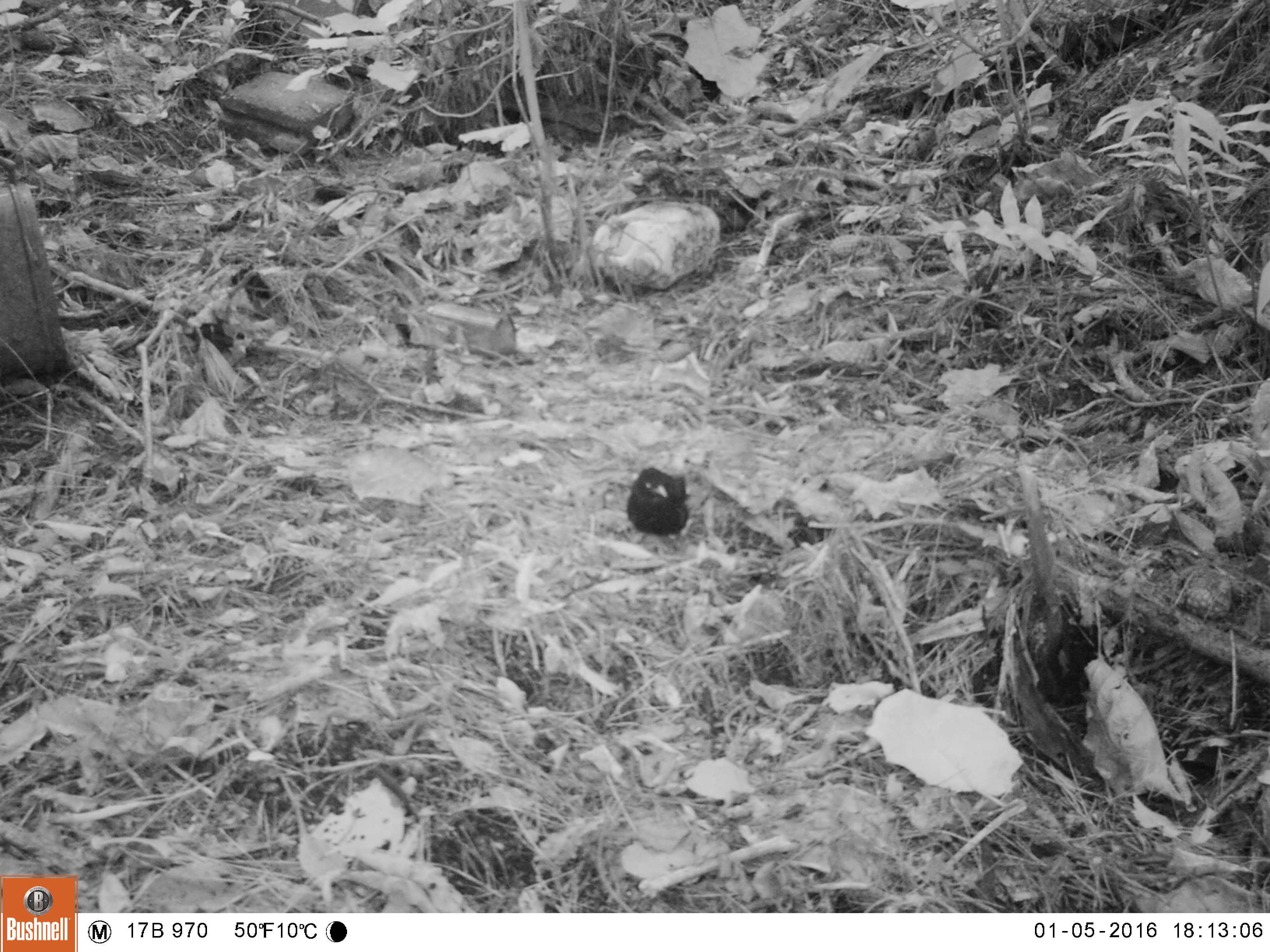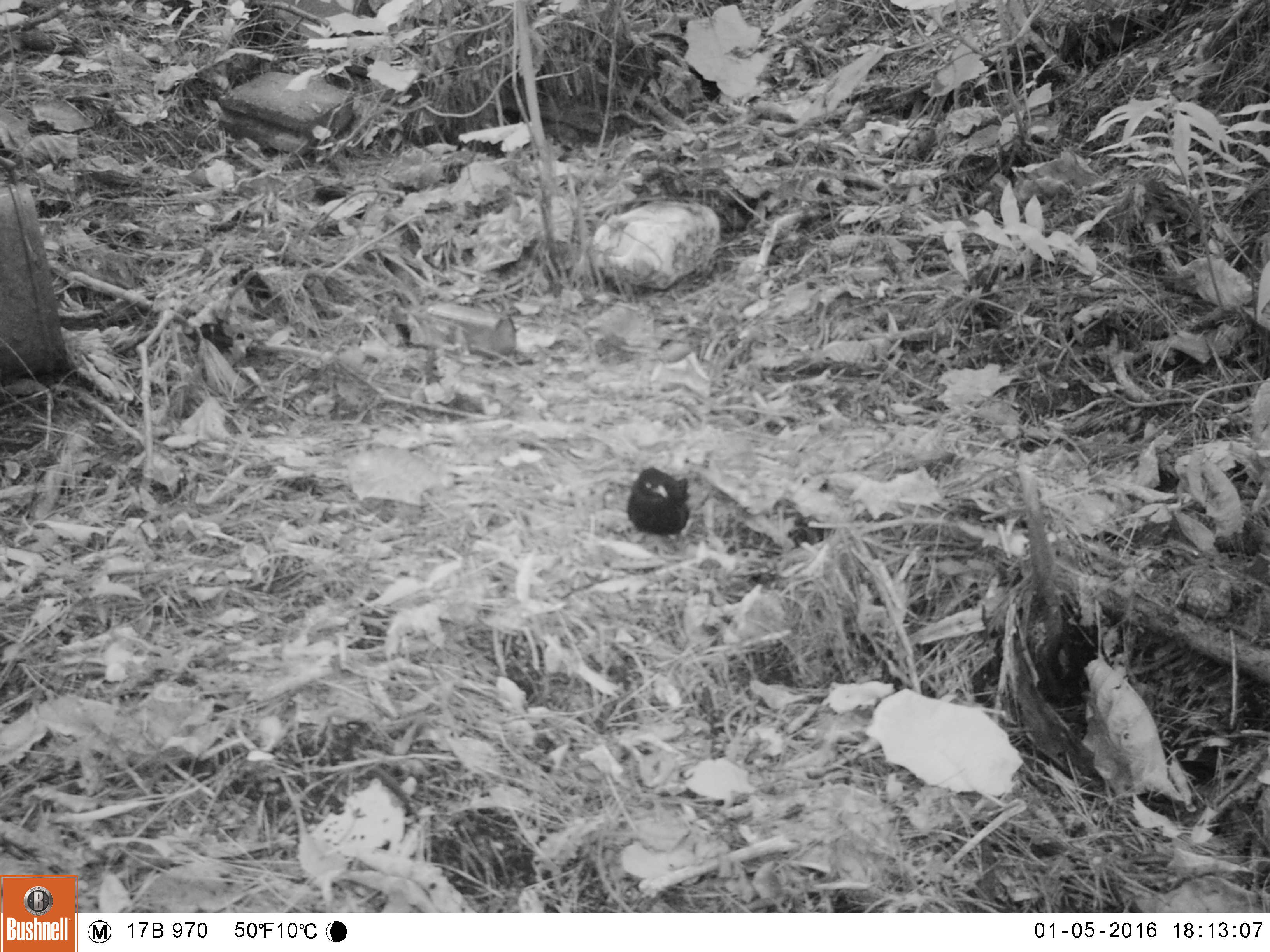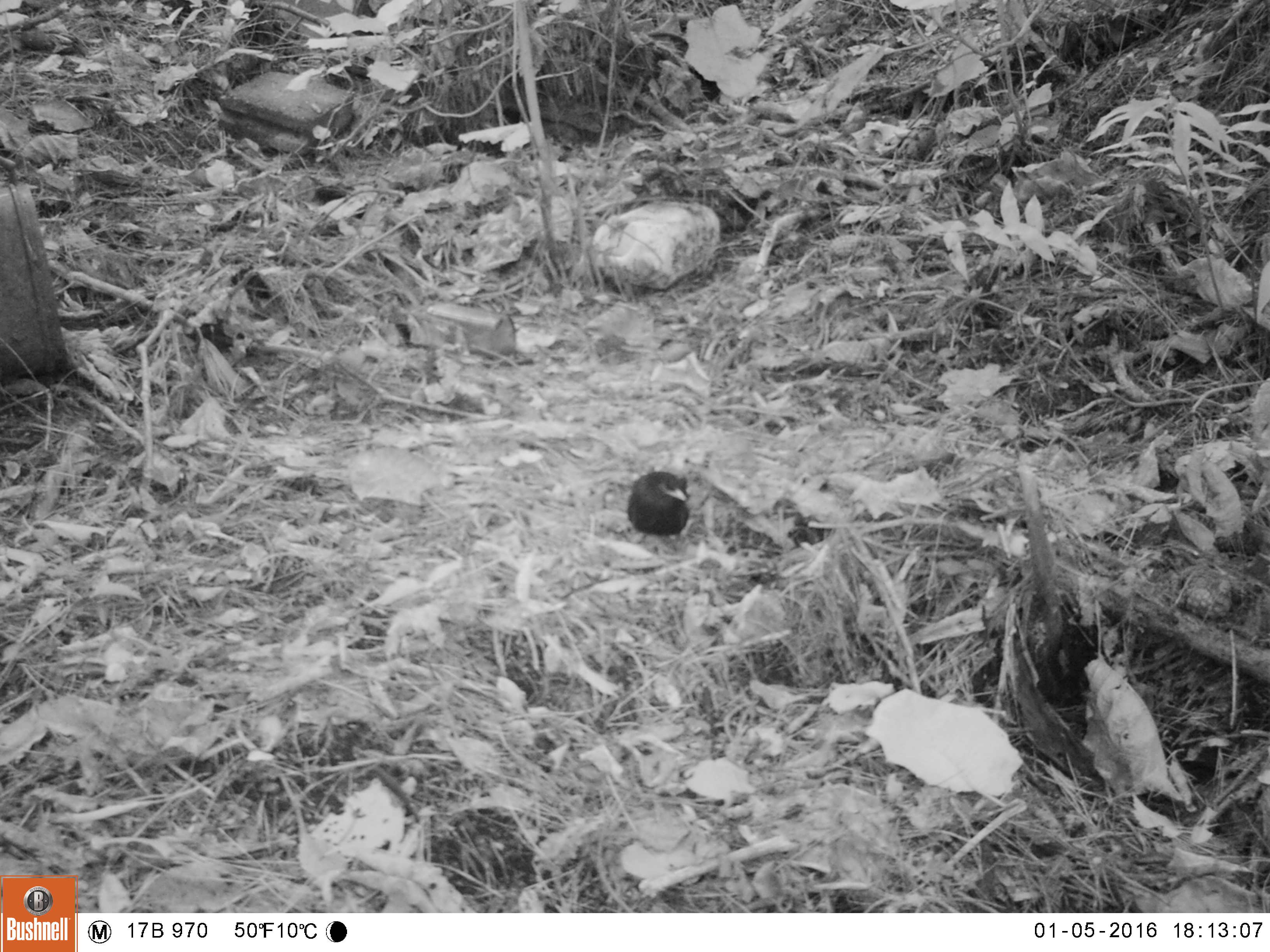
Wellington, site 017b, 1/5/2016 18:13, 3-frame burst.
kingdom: Animalia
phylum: Chordata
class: Aves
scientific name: Aves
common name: bird